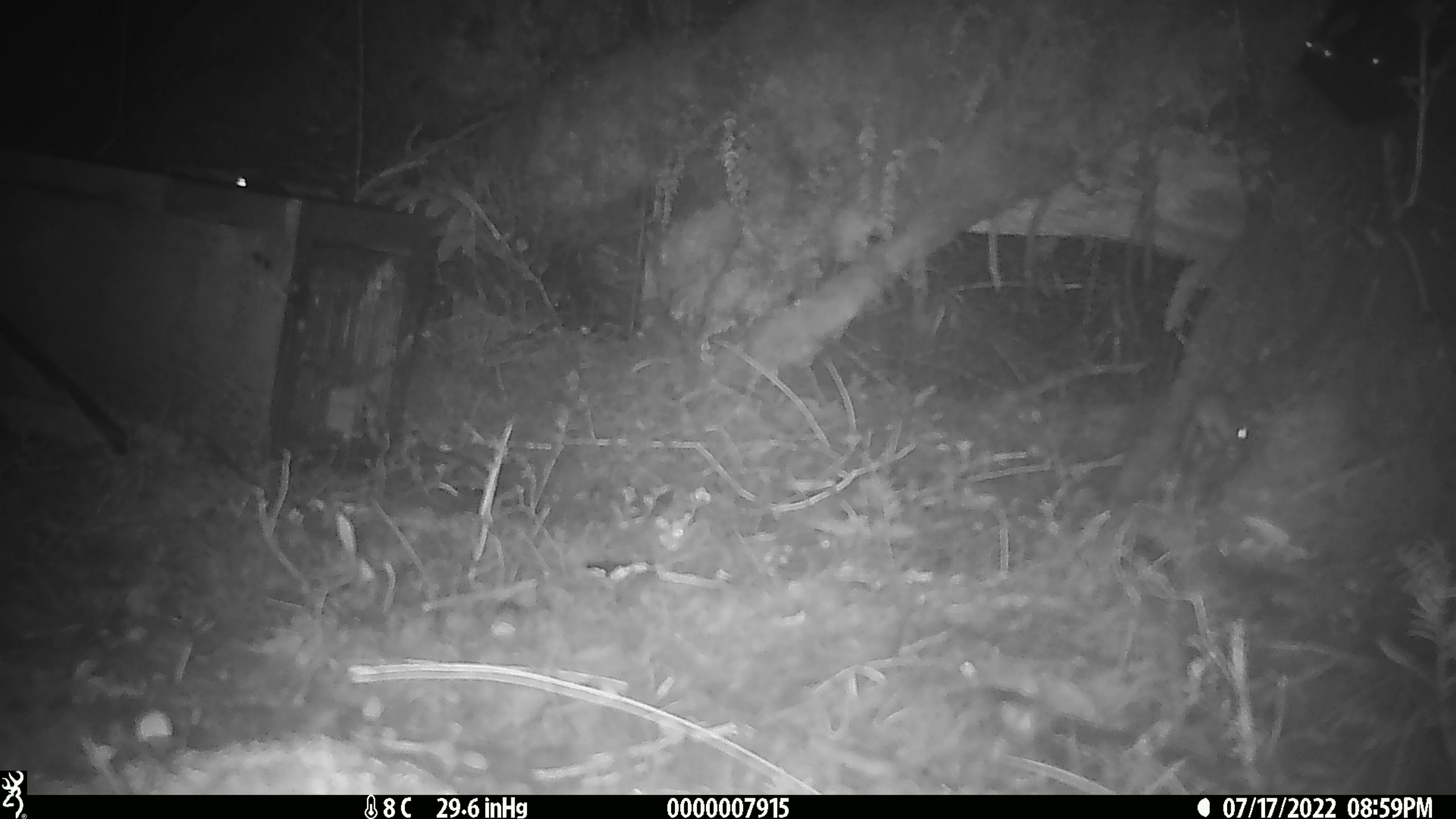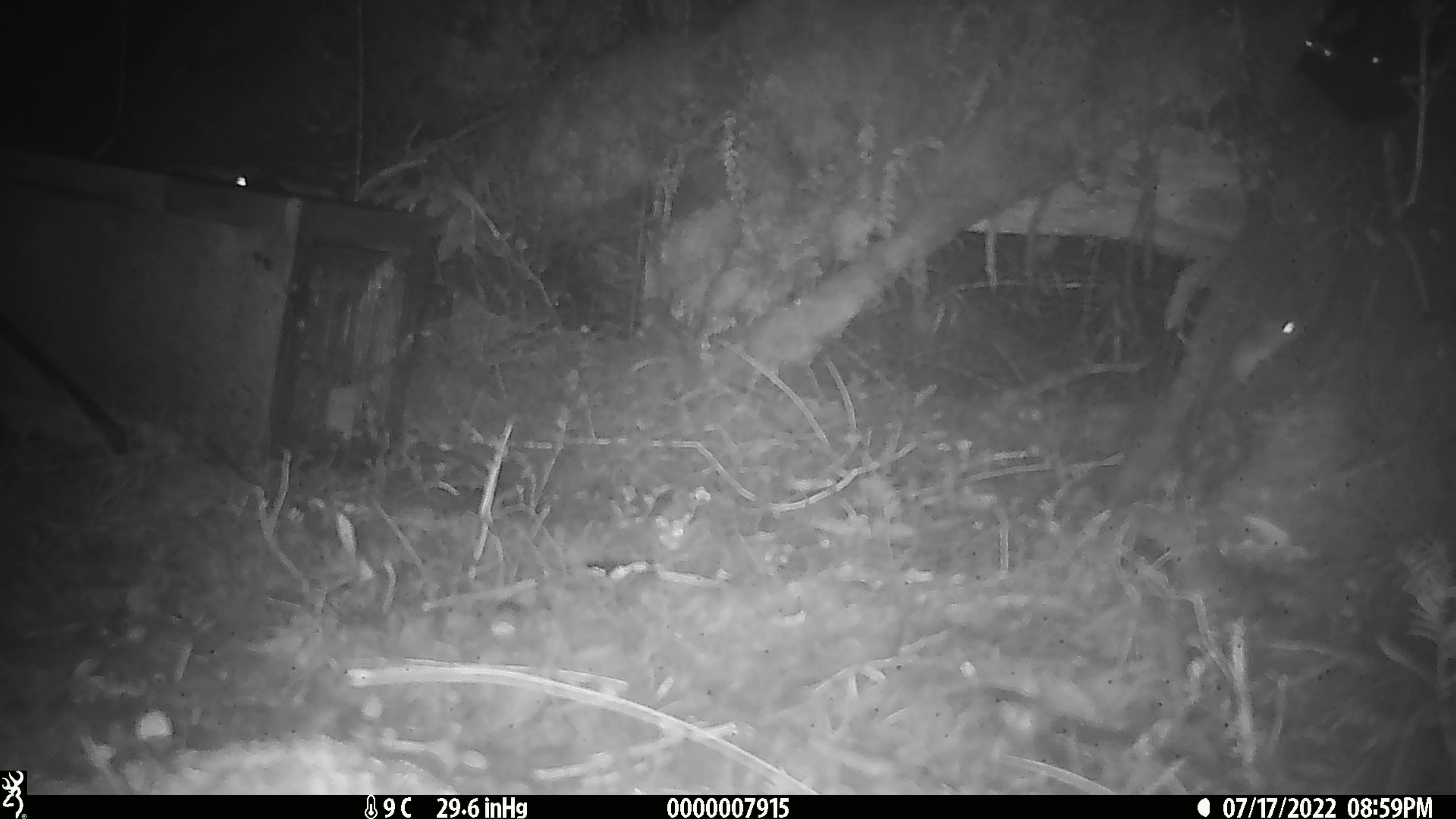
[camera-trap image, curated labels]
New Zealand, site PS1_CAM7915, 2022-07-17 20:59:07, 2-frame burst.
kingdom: Animalia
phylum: Chordata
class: Mammalia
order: Rodentia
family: Muridae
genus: Mus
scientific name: Mus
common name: mouse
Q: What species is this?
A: Mouse (Mus).